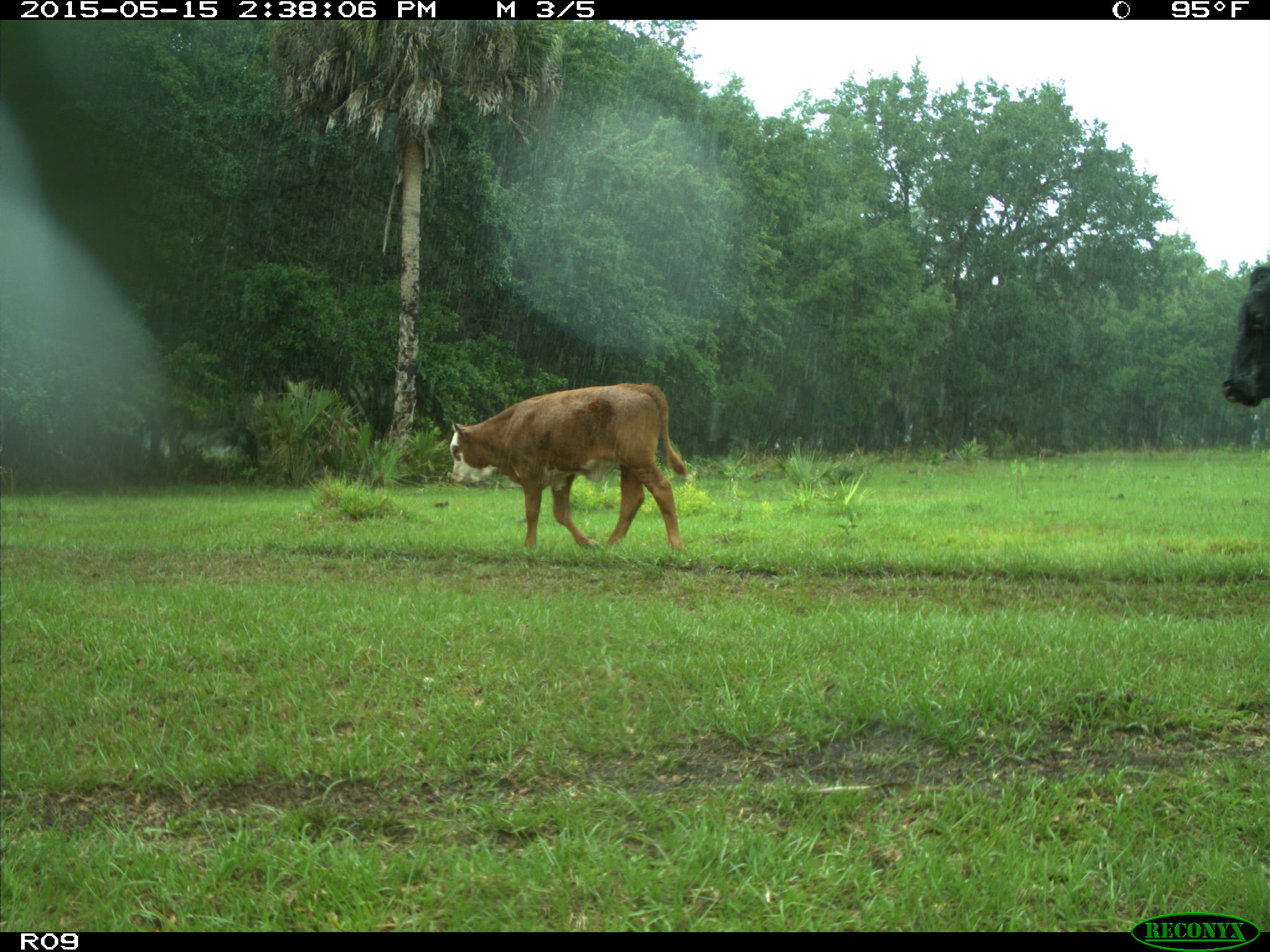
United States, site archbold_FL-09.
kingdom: Animalia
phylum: Chordata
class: Mammalia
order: Artiodactyla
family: Bovidae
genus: Bos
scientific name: Bos taurus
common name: domestic cow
Bos taurus (domestic cow).